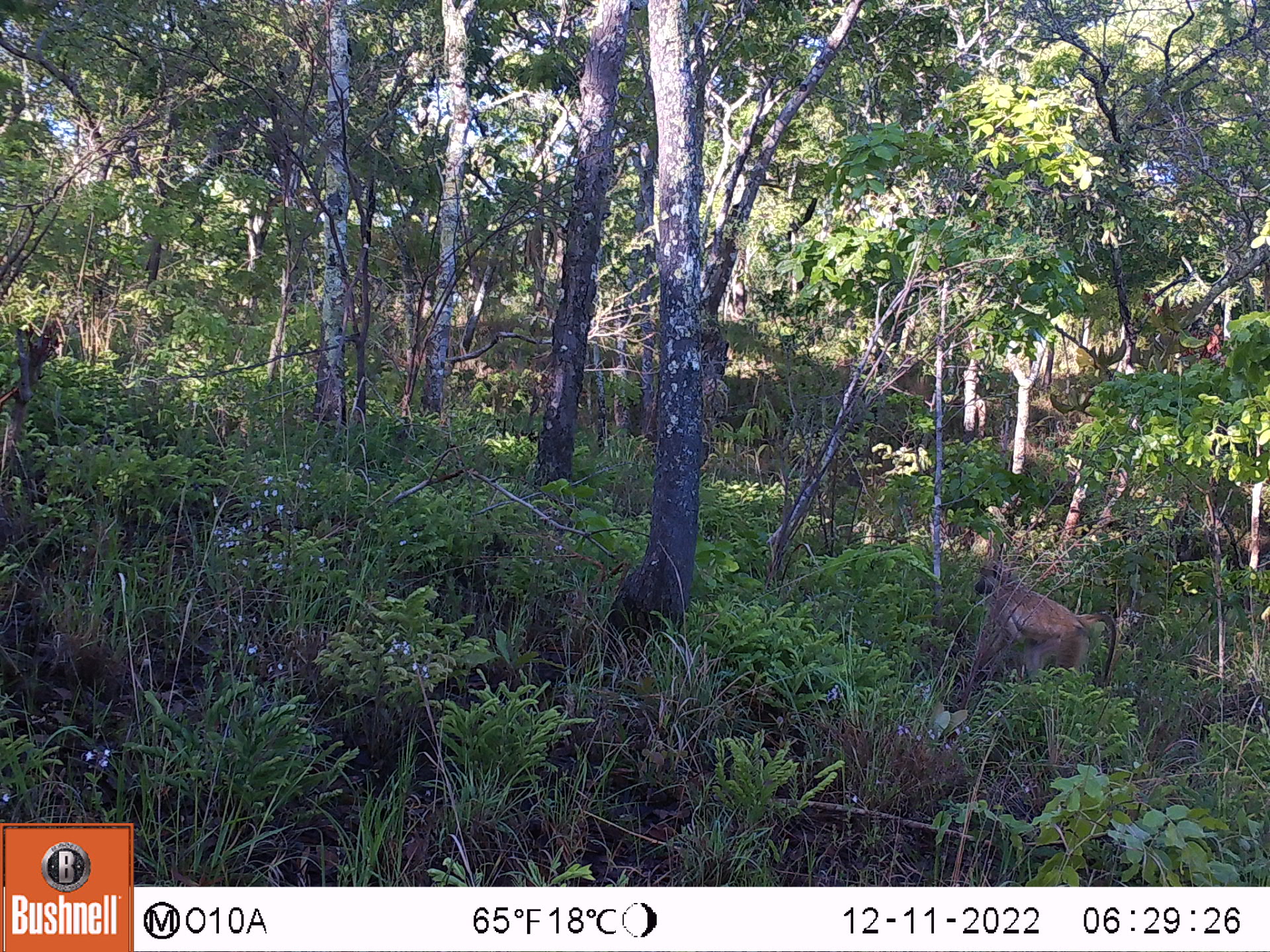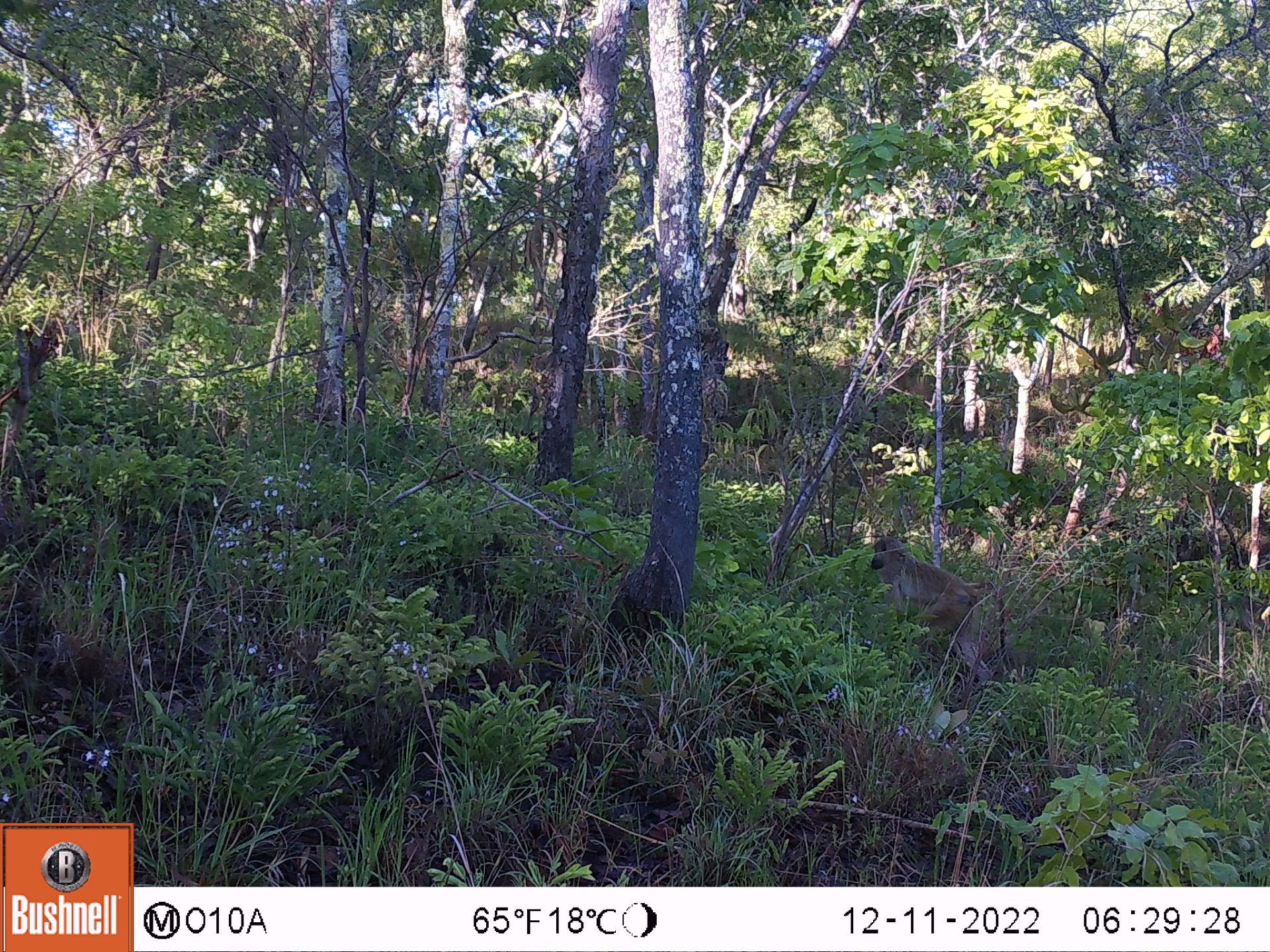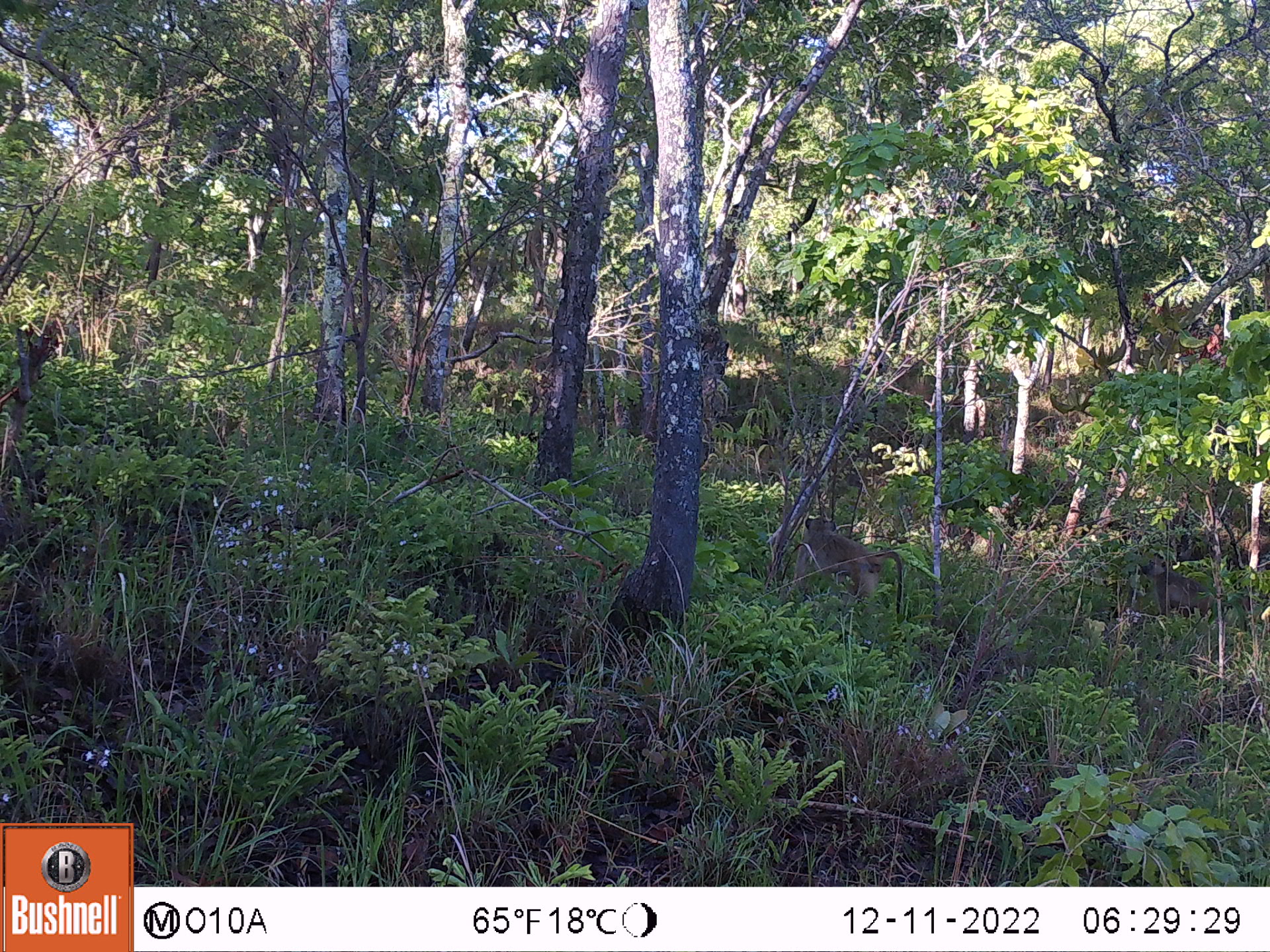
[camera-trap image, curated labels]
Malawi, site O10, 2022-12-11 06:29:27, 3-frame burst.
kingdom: Animalia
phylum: Chordata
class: Mammalia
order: Primates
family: Cercopithecidae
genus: Papio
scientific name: Papio cynocephalus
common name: yellow baboon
Yellow baboon (Papio cynocephalus), count 1.